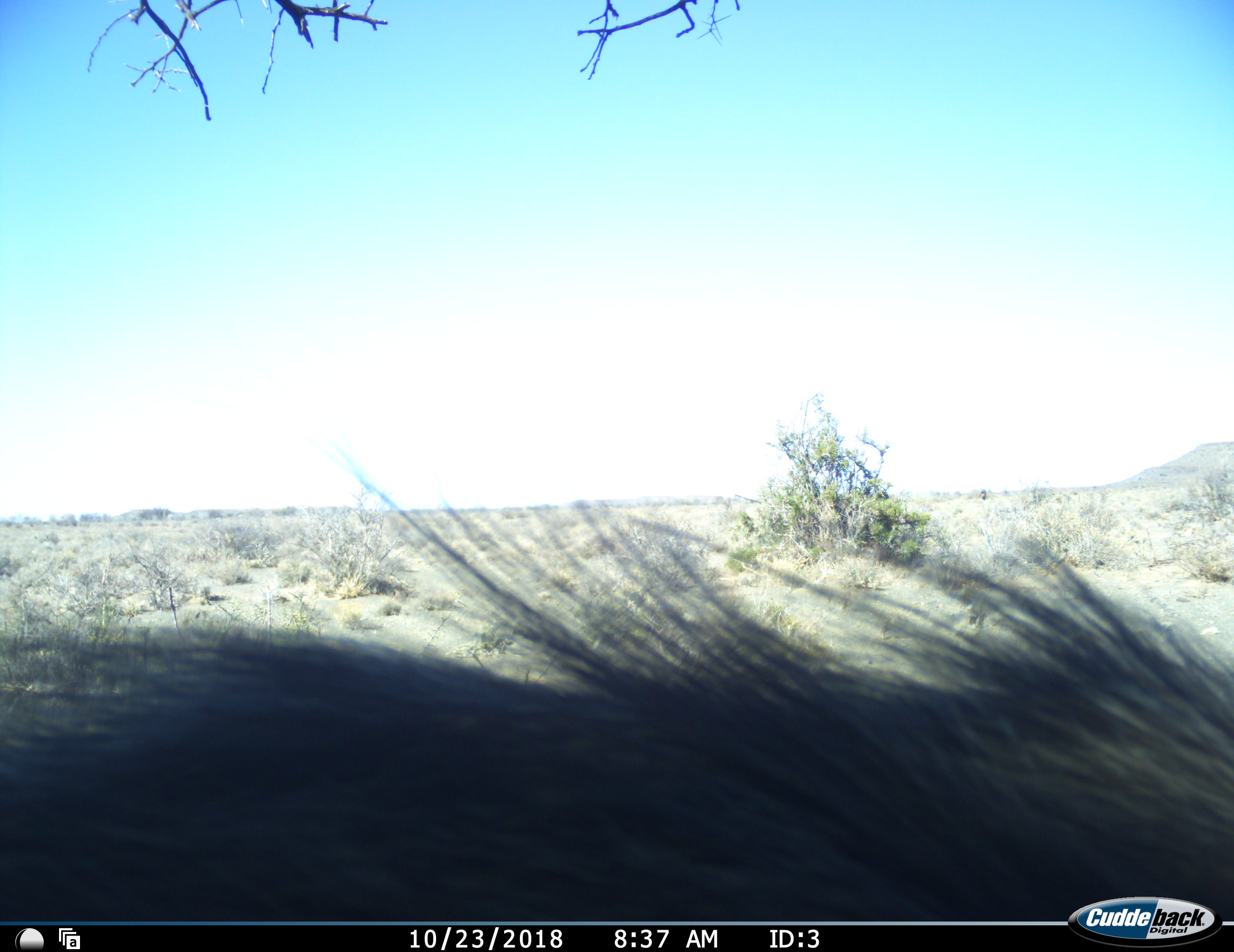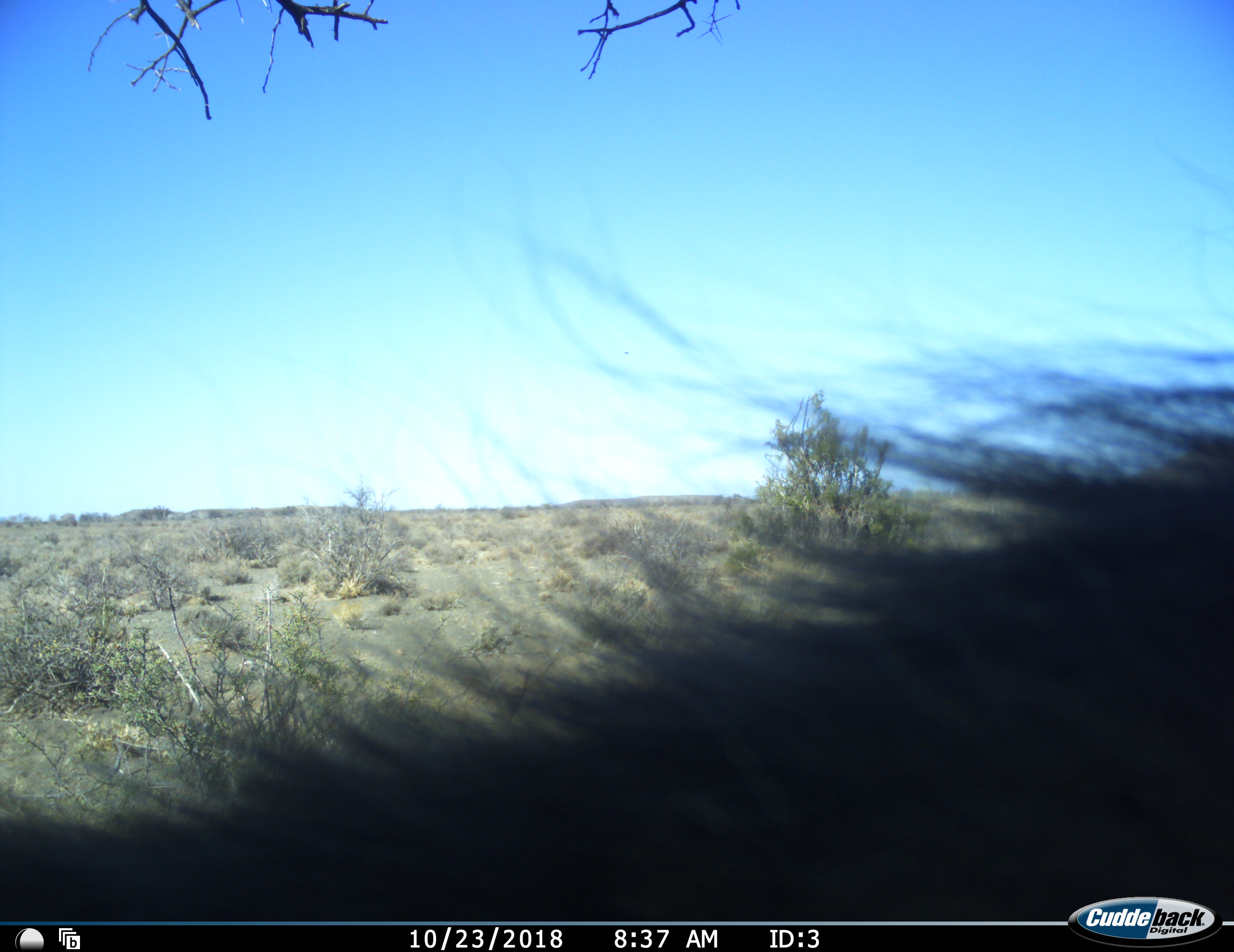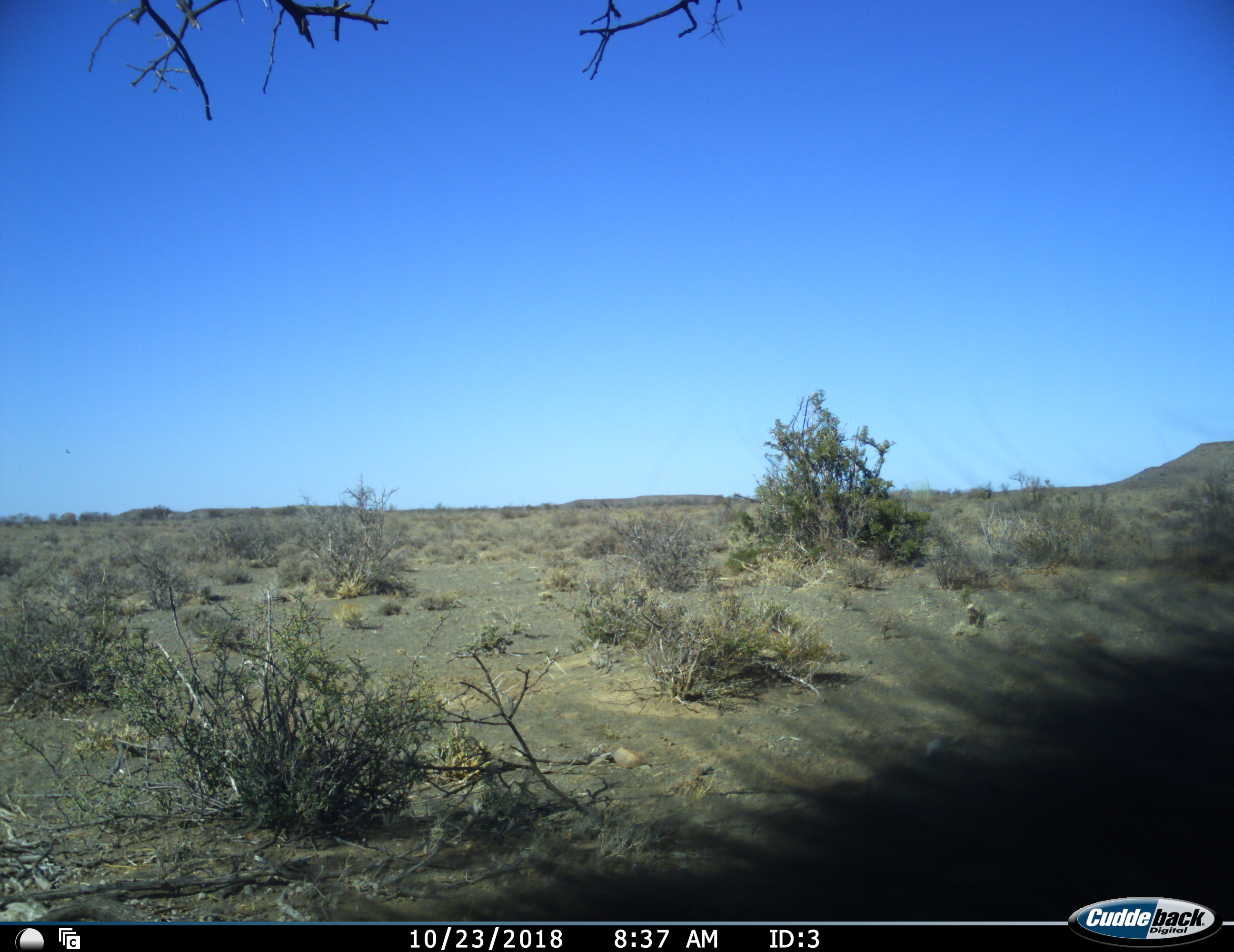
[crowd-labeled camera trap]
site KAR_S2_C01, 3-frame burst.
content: unidentified animal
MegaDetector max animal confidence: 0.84